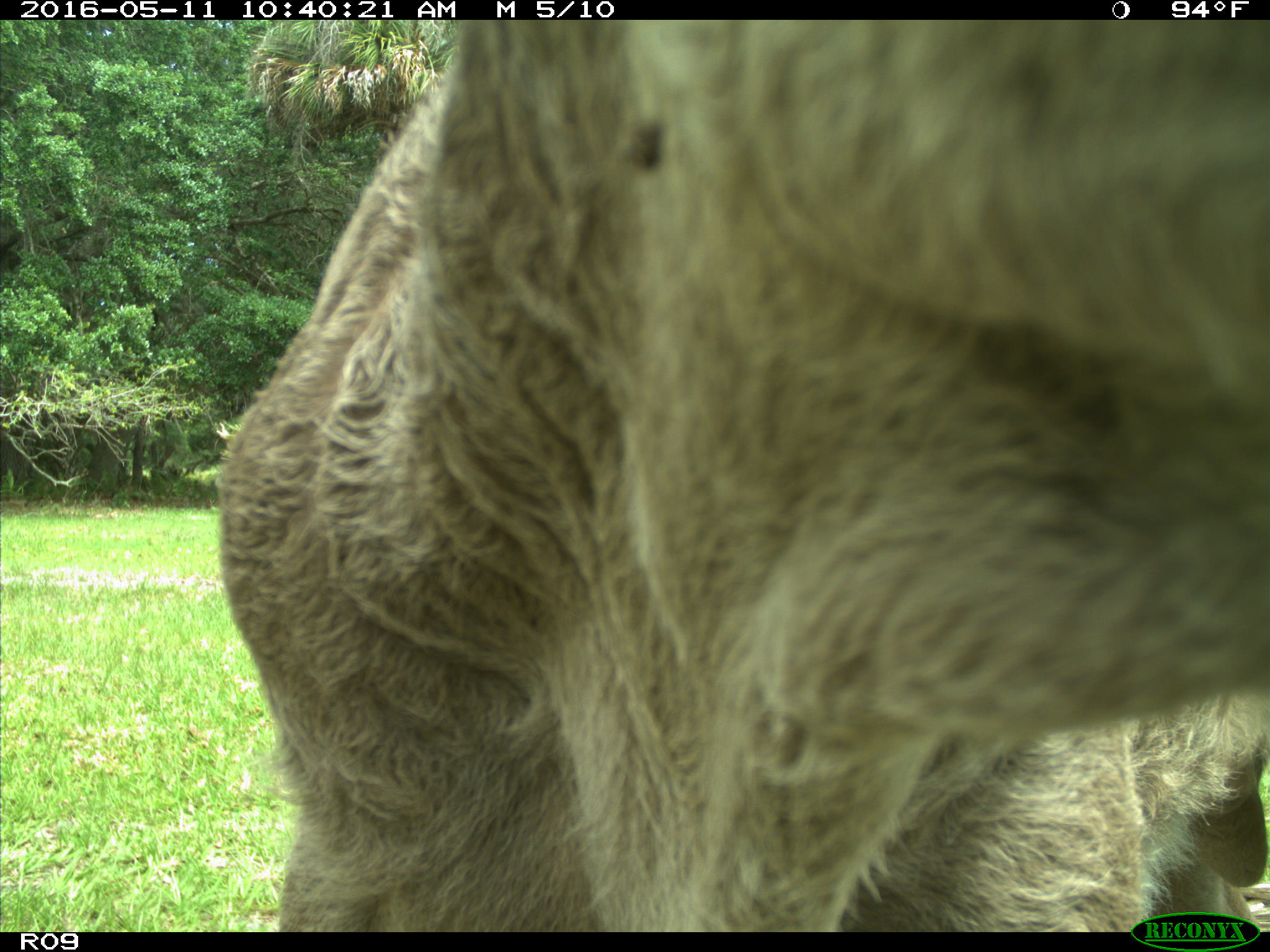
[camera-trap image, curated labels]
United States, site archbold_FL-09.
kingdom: Animalia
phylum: Chordata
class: Mammalia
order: Artiodactyla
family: Bovidae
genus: Bos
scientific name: Bos taurus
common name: domestic cow